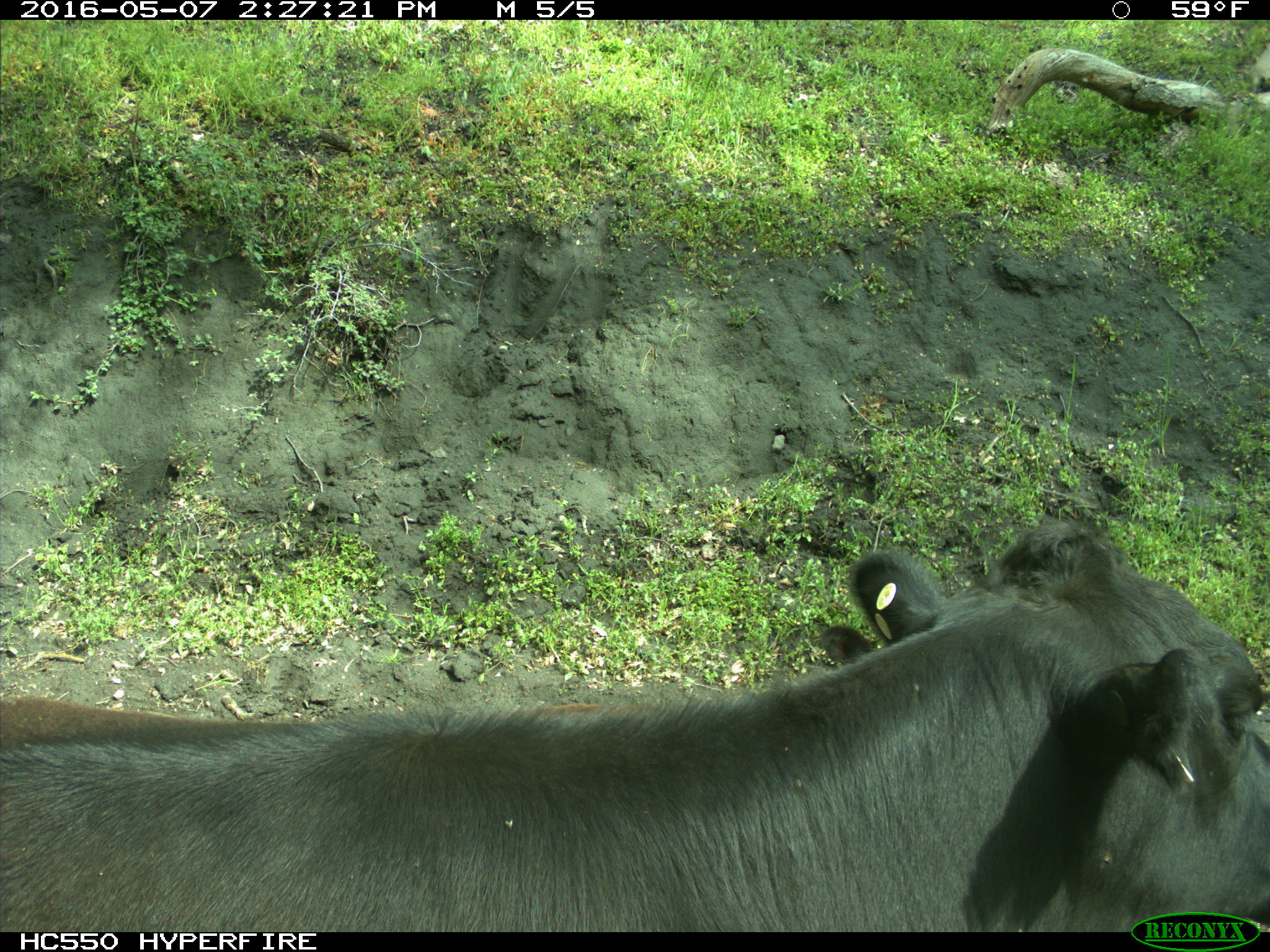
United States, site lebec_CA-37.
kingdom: Animalia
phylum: Chordata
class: Mammalia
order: Artiodactyla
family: Bovidae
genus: Bos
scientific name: Bos taurus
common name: domestic cow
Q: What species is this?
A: Bos taurus (domestic cow).